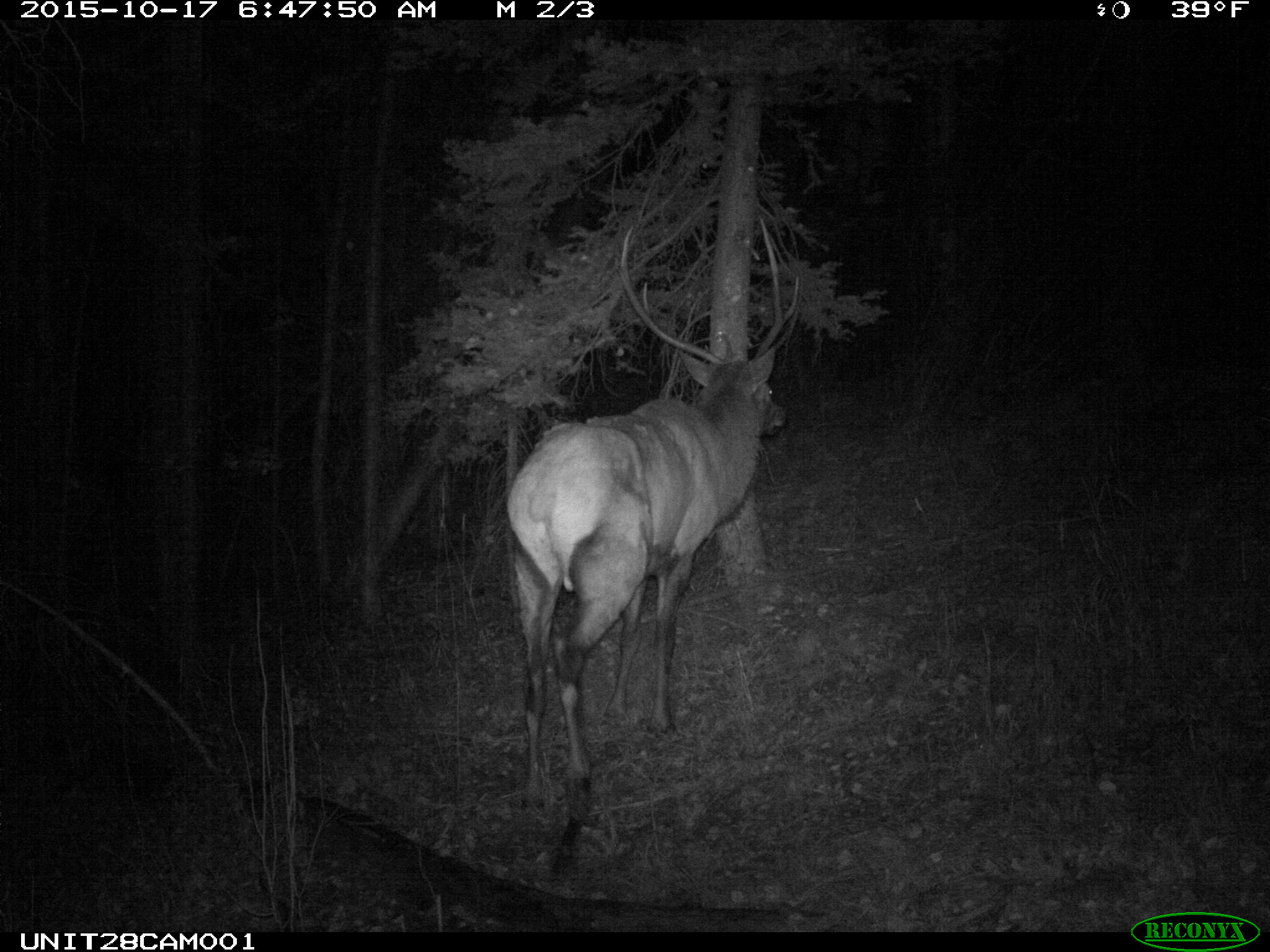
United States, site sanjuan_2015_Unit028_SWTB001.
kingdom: Animalia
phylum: Chordata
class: Mammalia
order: Artiodactyla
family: Cervidae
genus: Cervus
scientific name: Cervus elaphus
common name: red deer